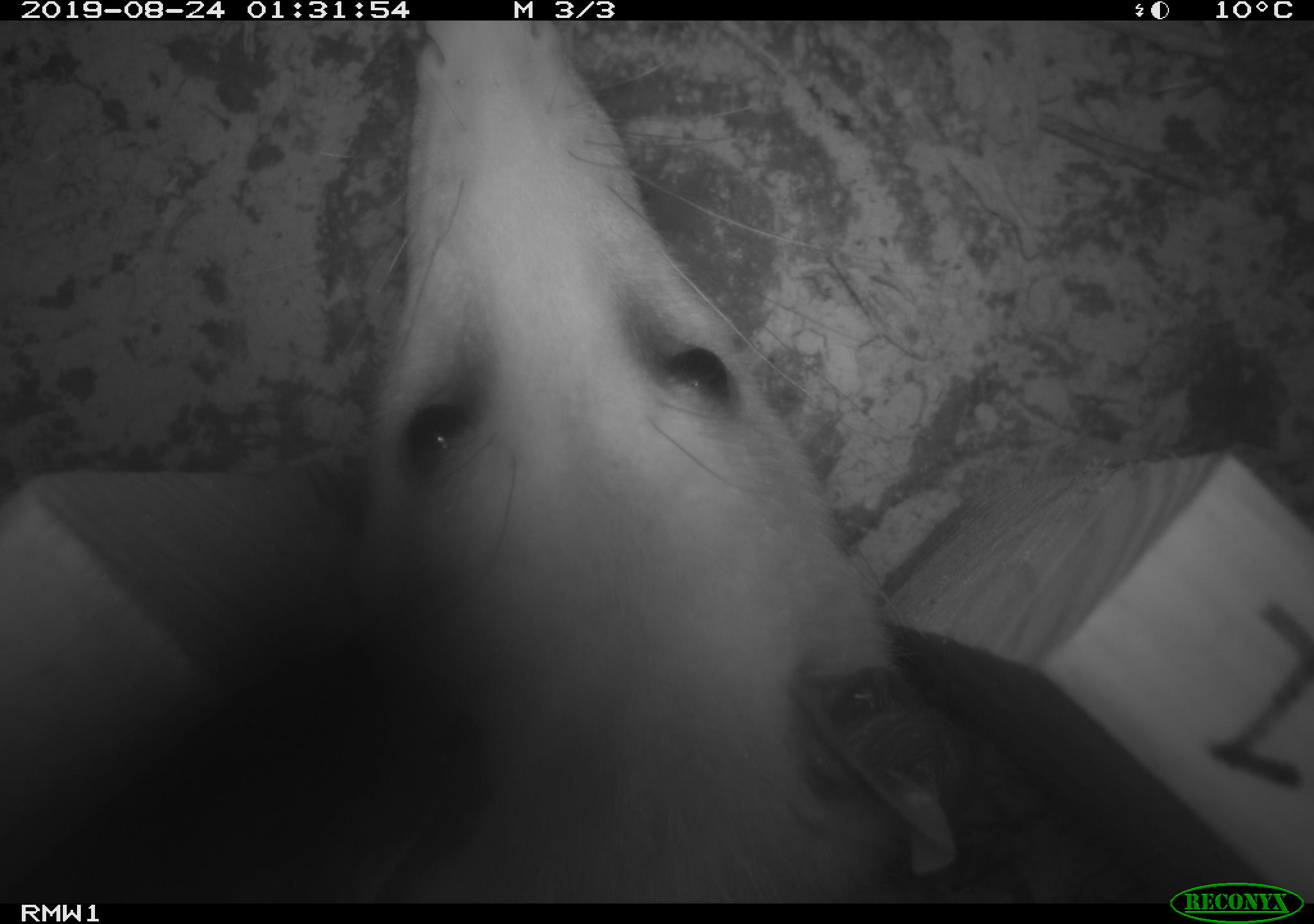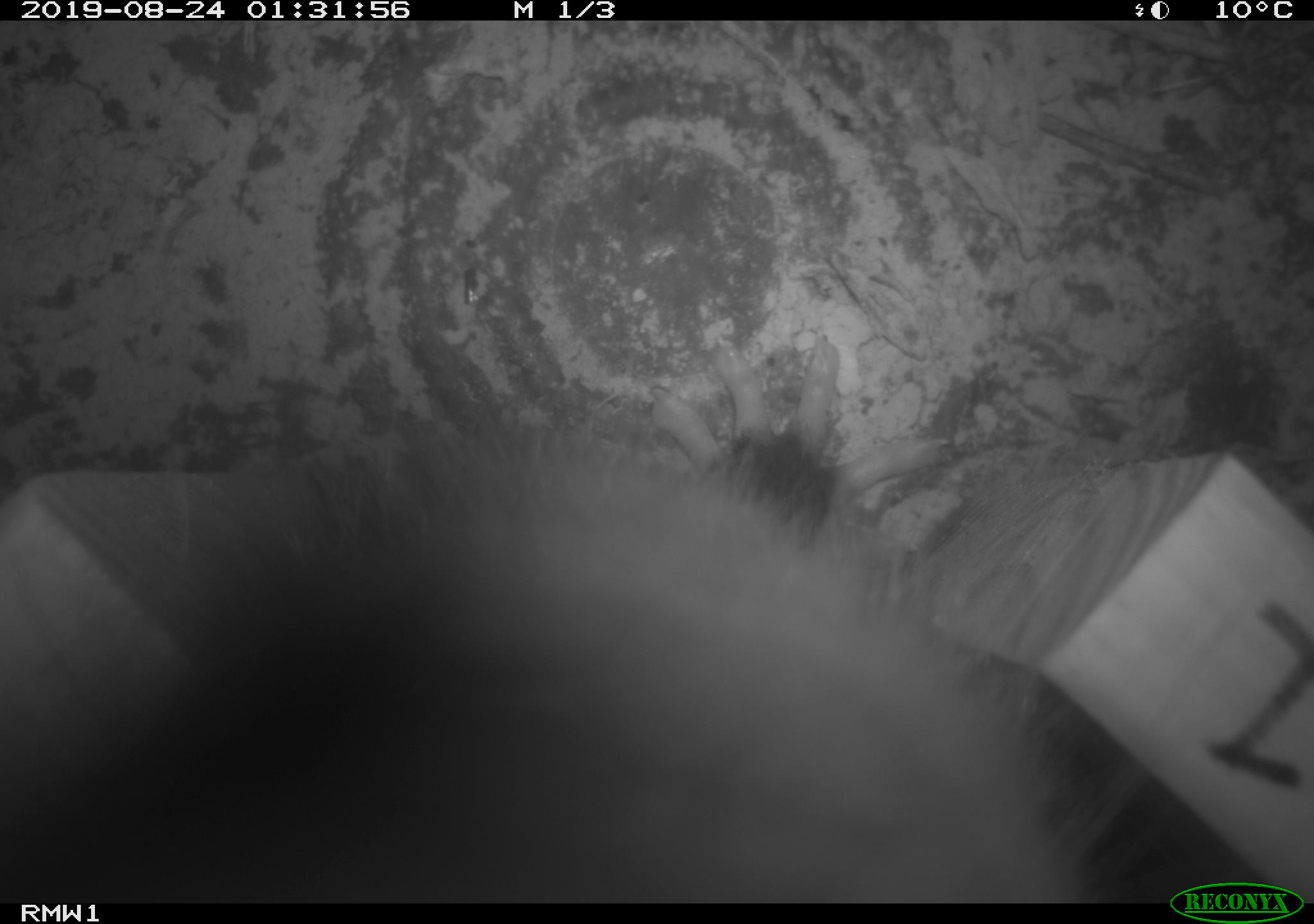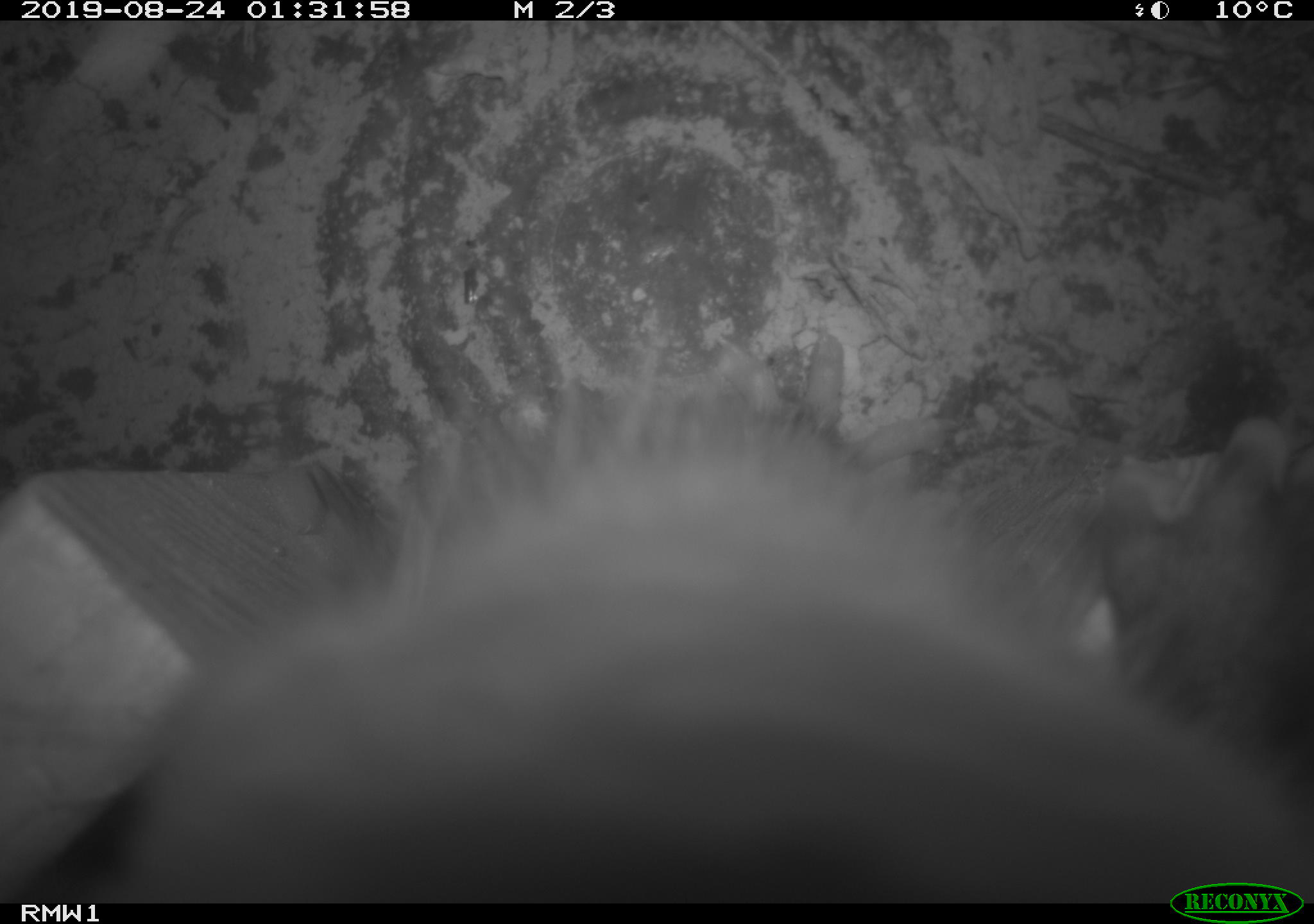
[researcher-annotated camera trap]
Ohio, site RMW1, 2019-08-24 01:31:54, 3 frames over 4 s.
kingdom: Animalia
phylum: Chordata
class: Mammalia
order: Didelphimorphia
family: Didelphidae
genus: Didelphis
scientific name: Didelphis virginiana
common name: virginia opossum